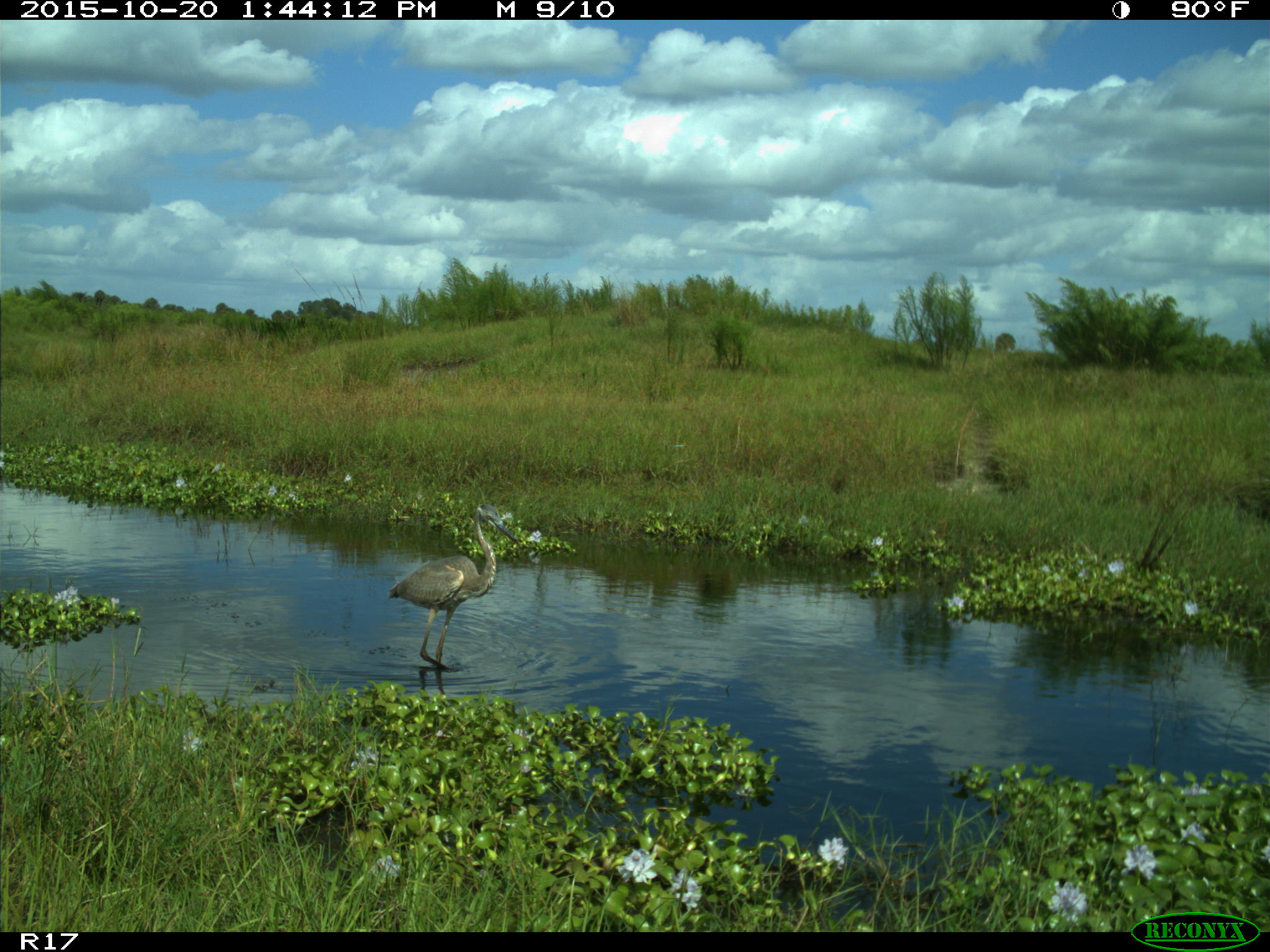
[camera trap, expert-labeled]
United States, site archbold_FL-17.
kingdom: Animalia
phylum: Chordata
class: Aves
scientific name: Aves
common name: birds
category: unidentified bird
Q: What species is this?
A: Unidentified bird (birds) (Aves).